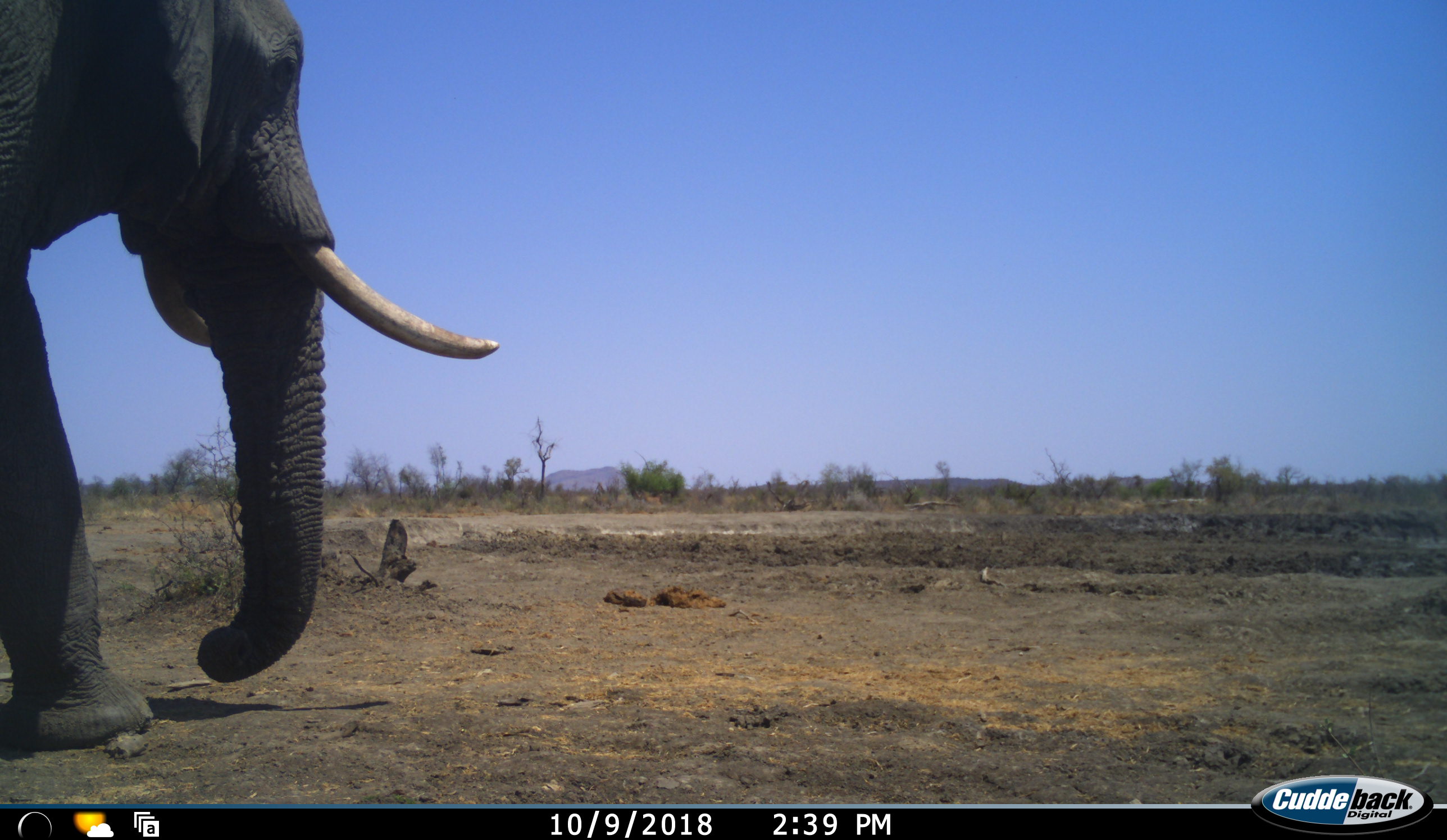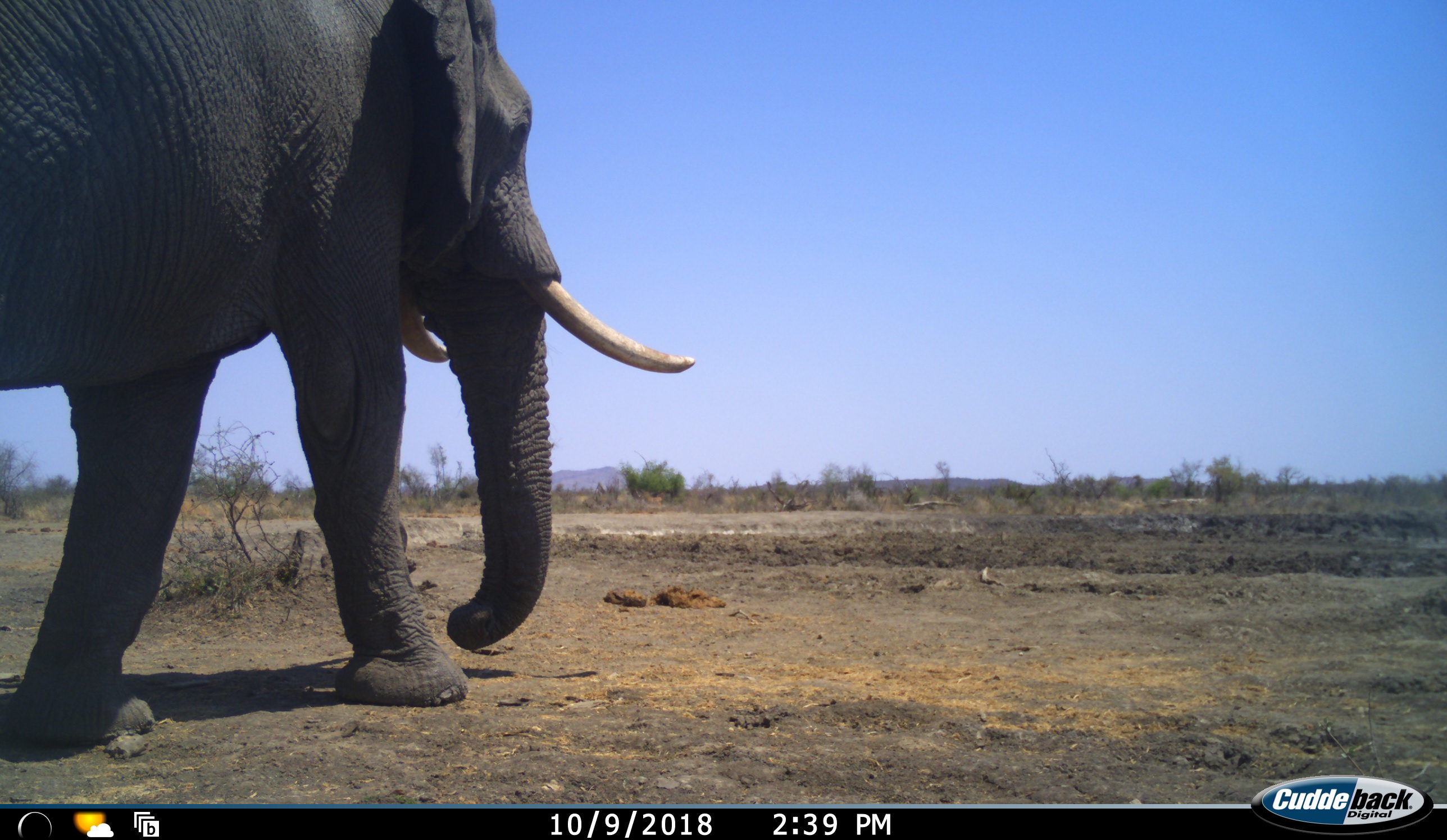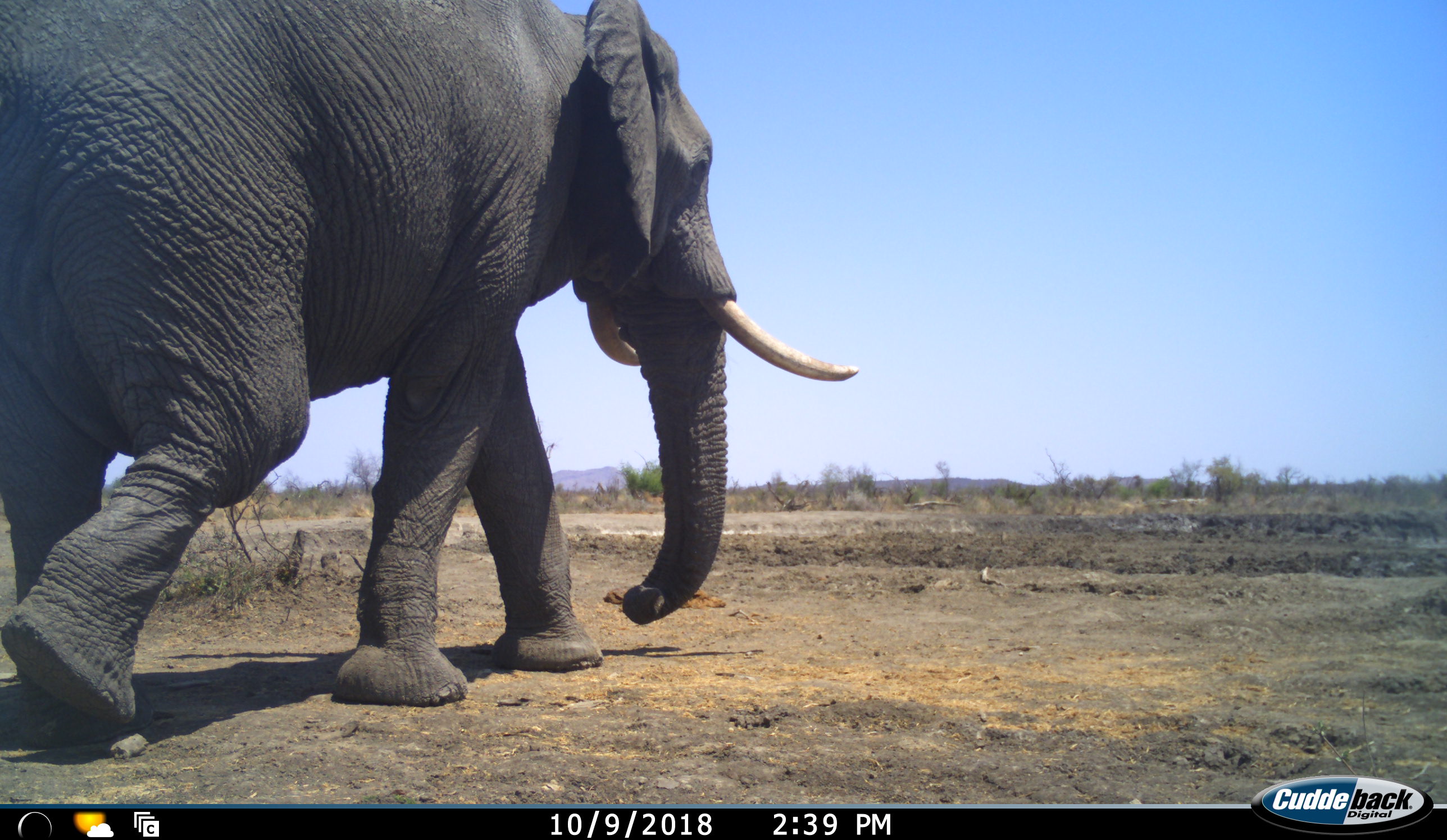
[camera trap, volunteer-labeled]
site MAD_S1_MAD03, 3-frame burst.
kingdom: Animalia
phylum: Chordata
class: Mammalia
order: Proboscidea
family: Elephantidae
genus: Loxodonta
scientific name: Loxodonta africana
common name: african bush elephant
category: elephant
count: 1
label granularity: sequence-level